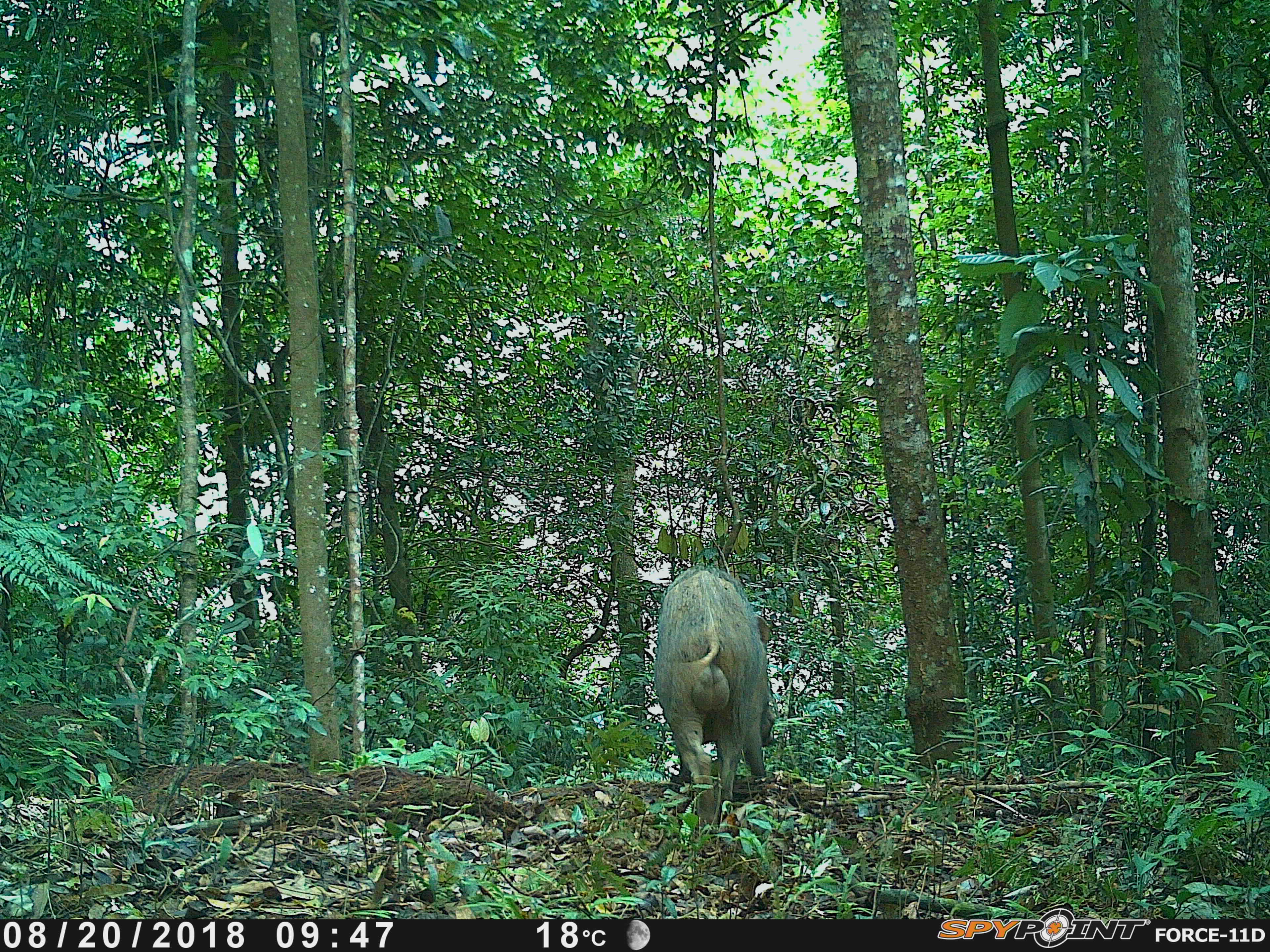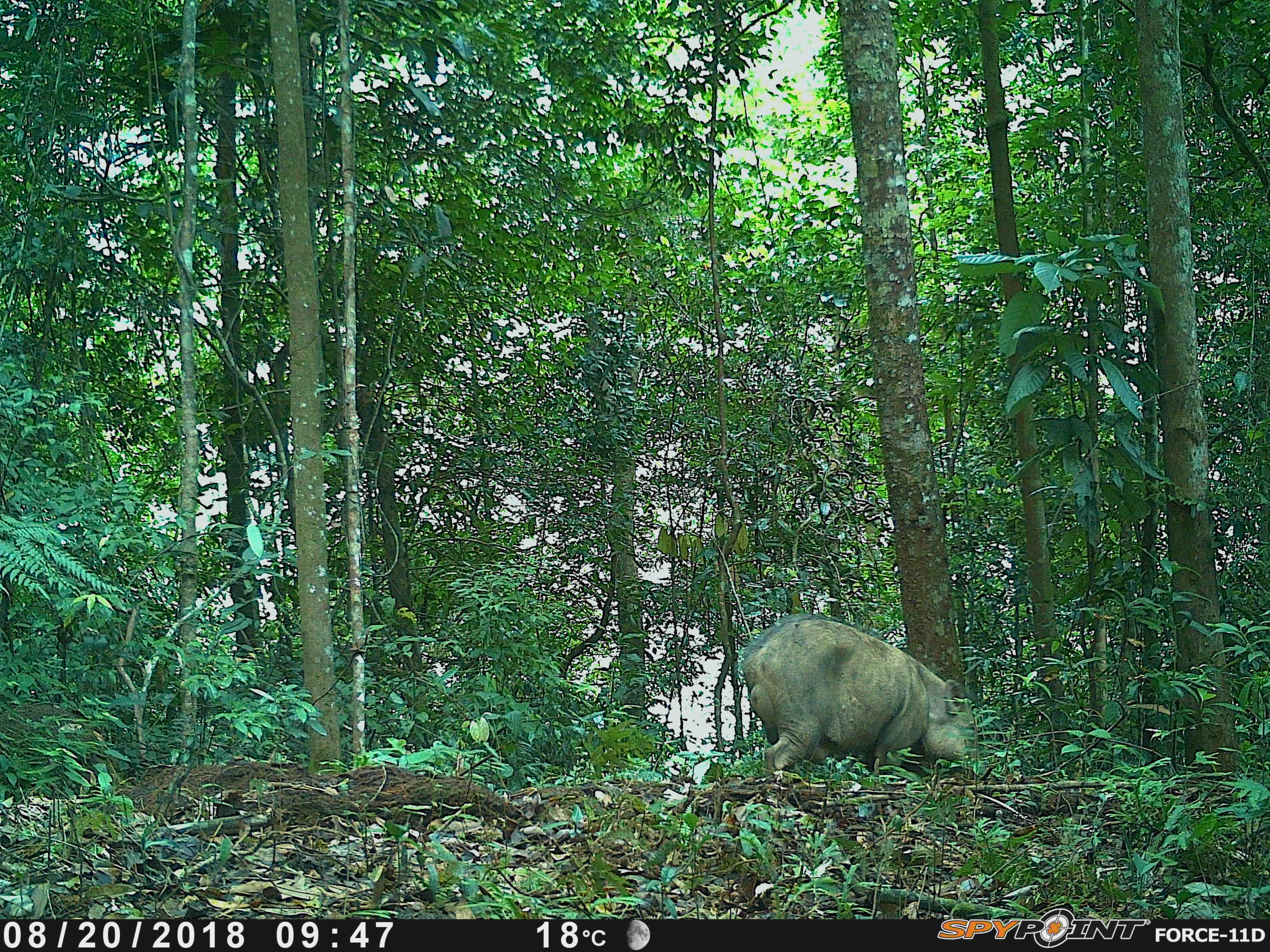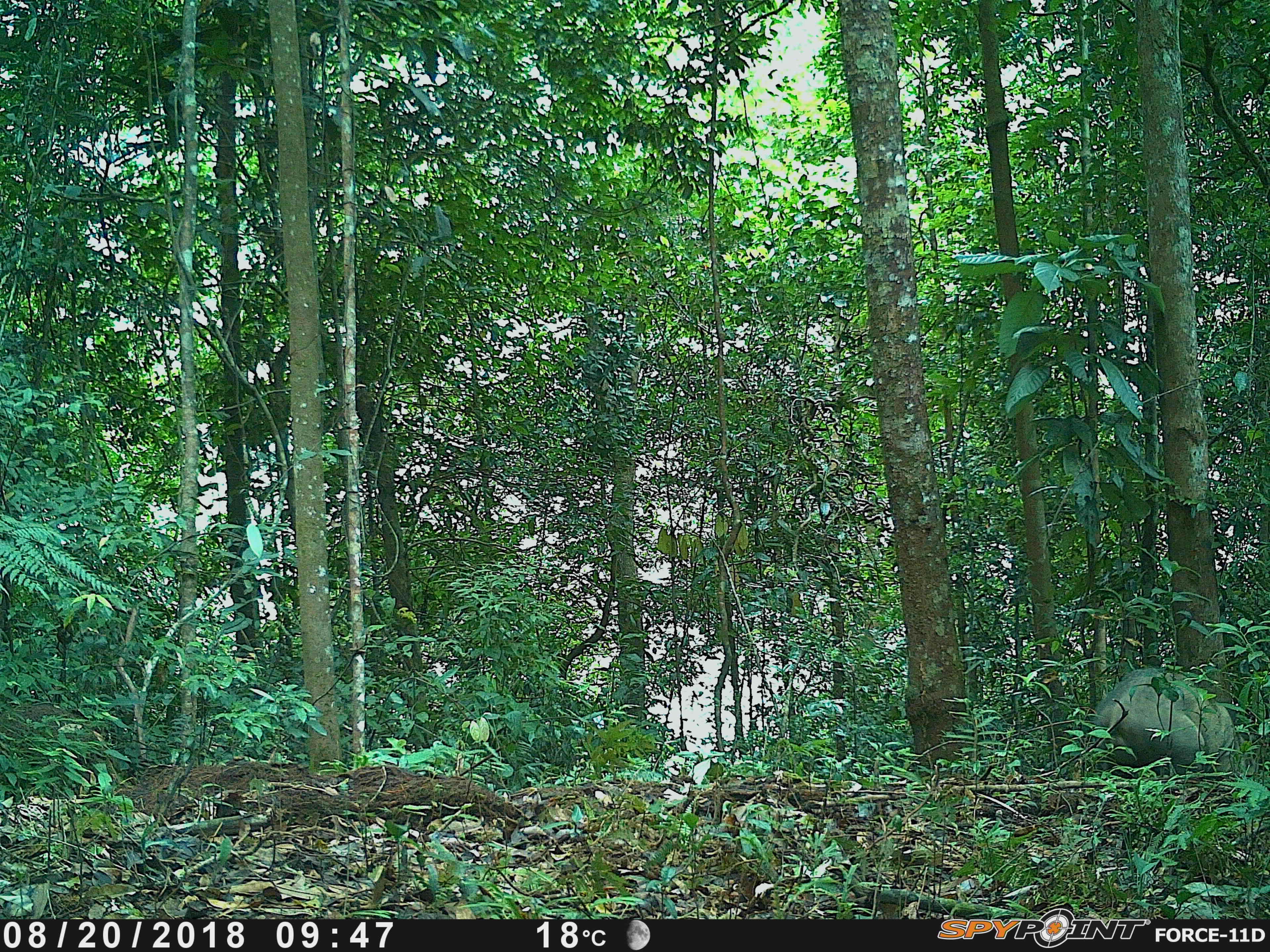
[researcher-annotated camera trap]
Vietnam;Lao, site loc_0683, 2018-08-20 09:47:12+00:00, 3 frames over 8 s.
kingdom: Animalia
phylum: Chordata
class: Mammalia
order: Artiodactyla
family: Suidae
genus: Sus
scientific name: Sus scrofa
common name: eurasian wild pig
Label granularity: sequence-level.